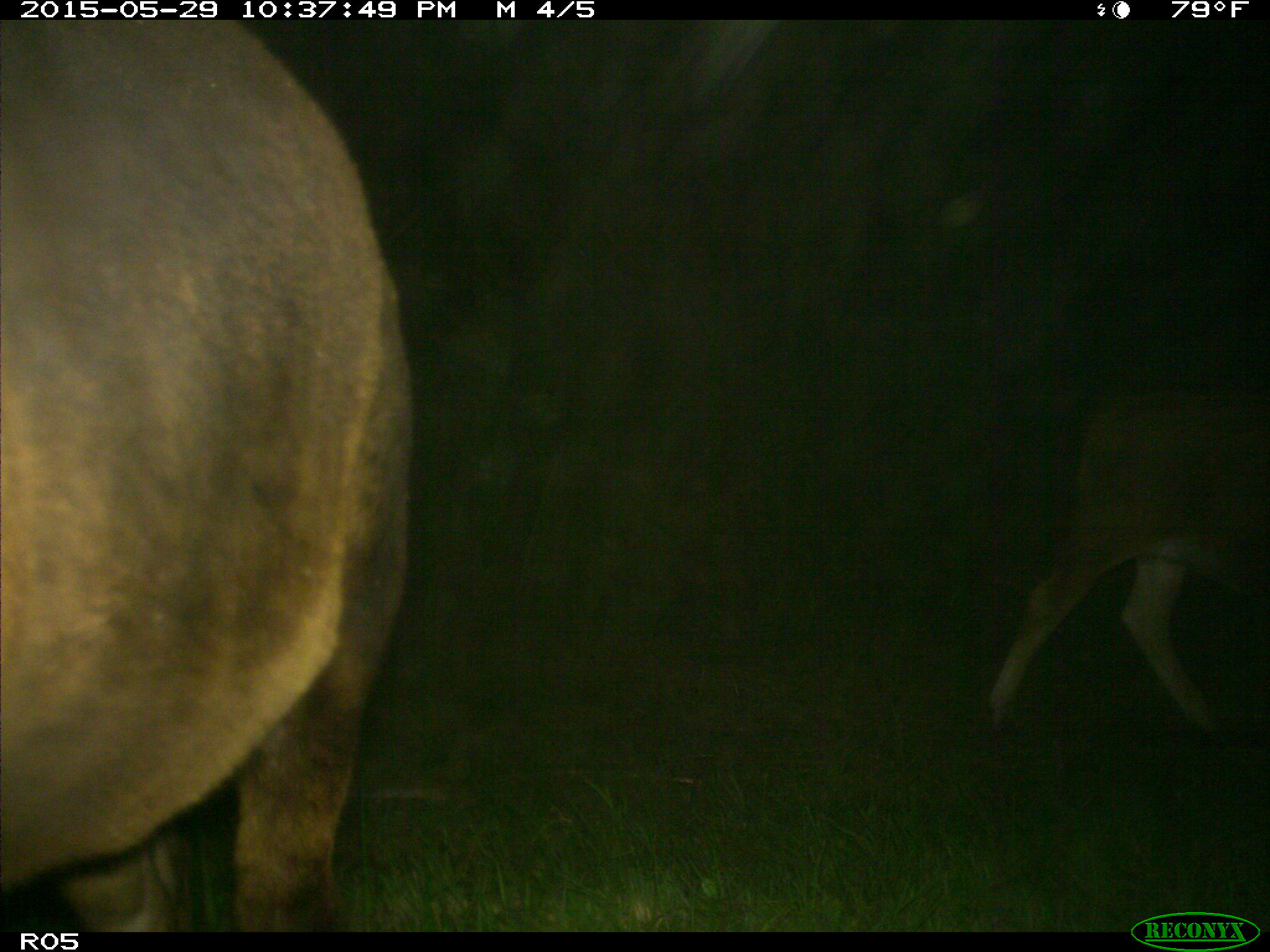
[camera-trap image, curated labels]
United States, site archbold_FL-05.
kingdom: Animalia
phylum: Chordata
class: Mammalia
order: Artiodactyla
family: Bovidae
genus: Bos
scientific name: Bos taurus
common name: domestic cow